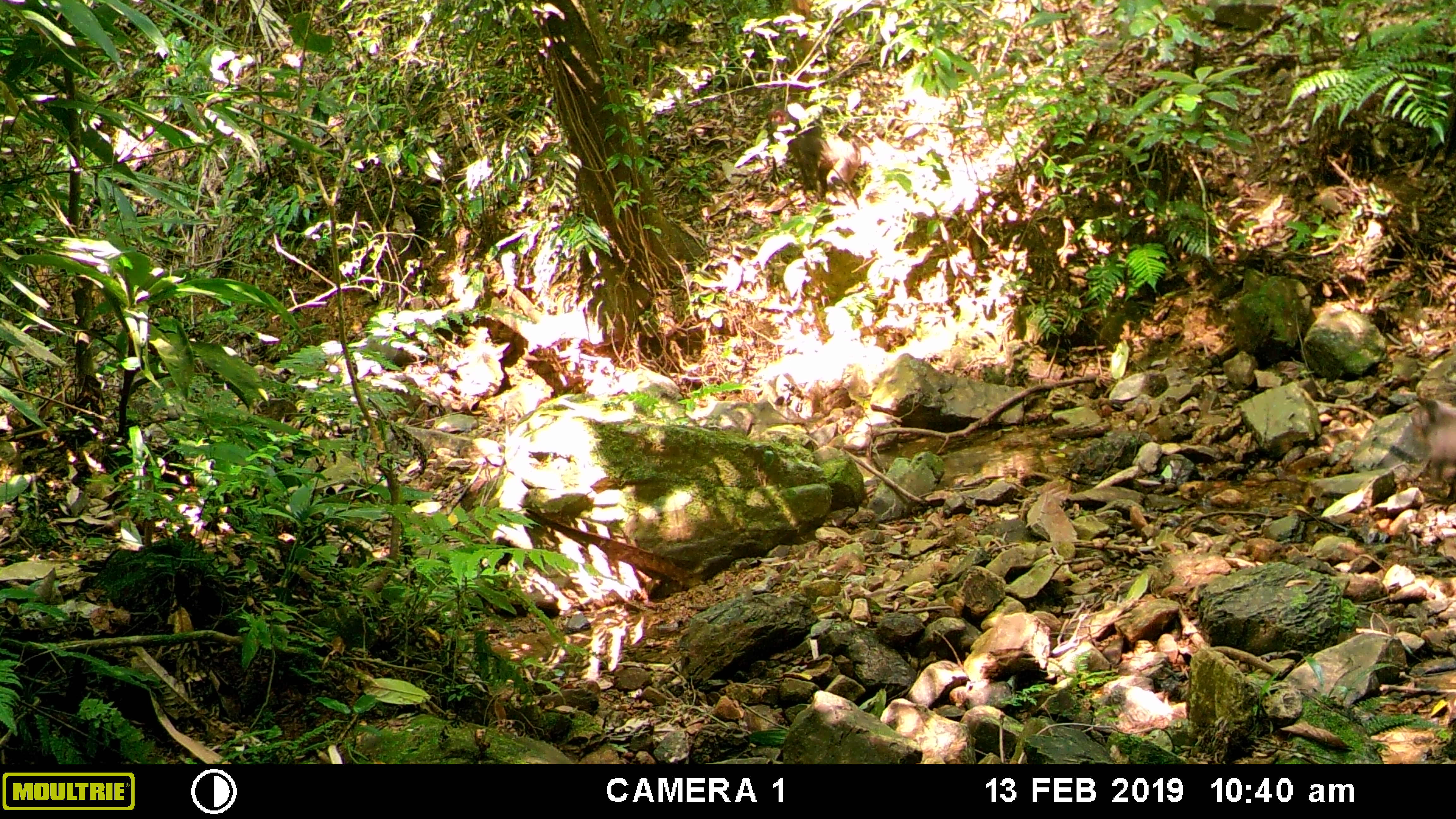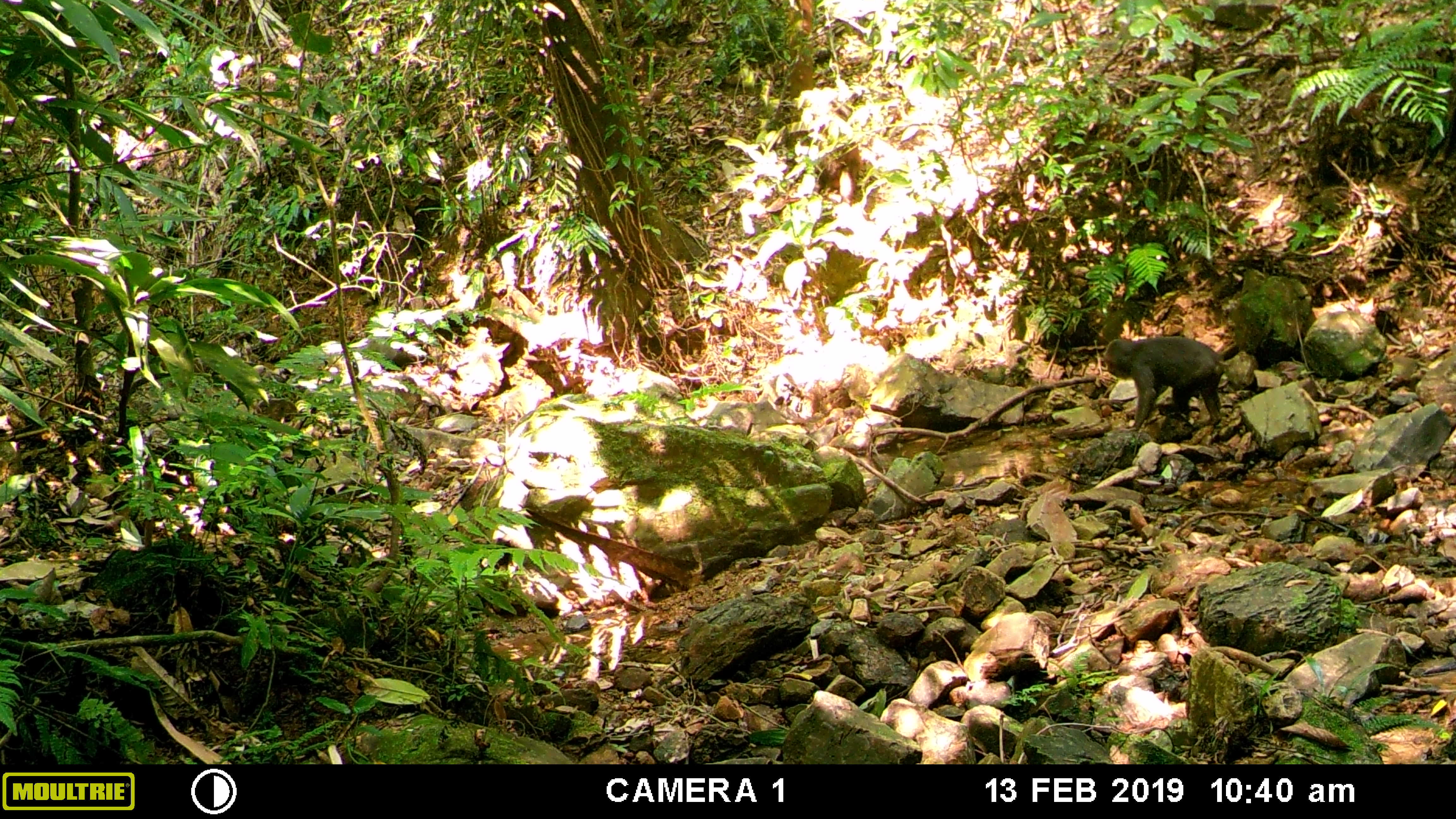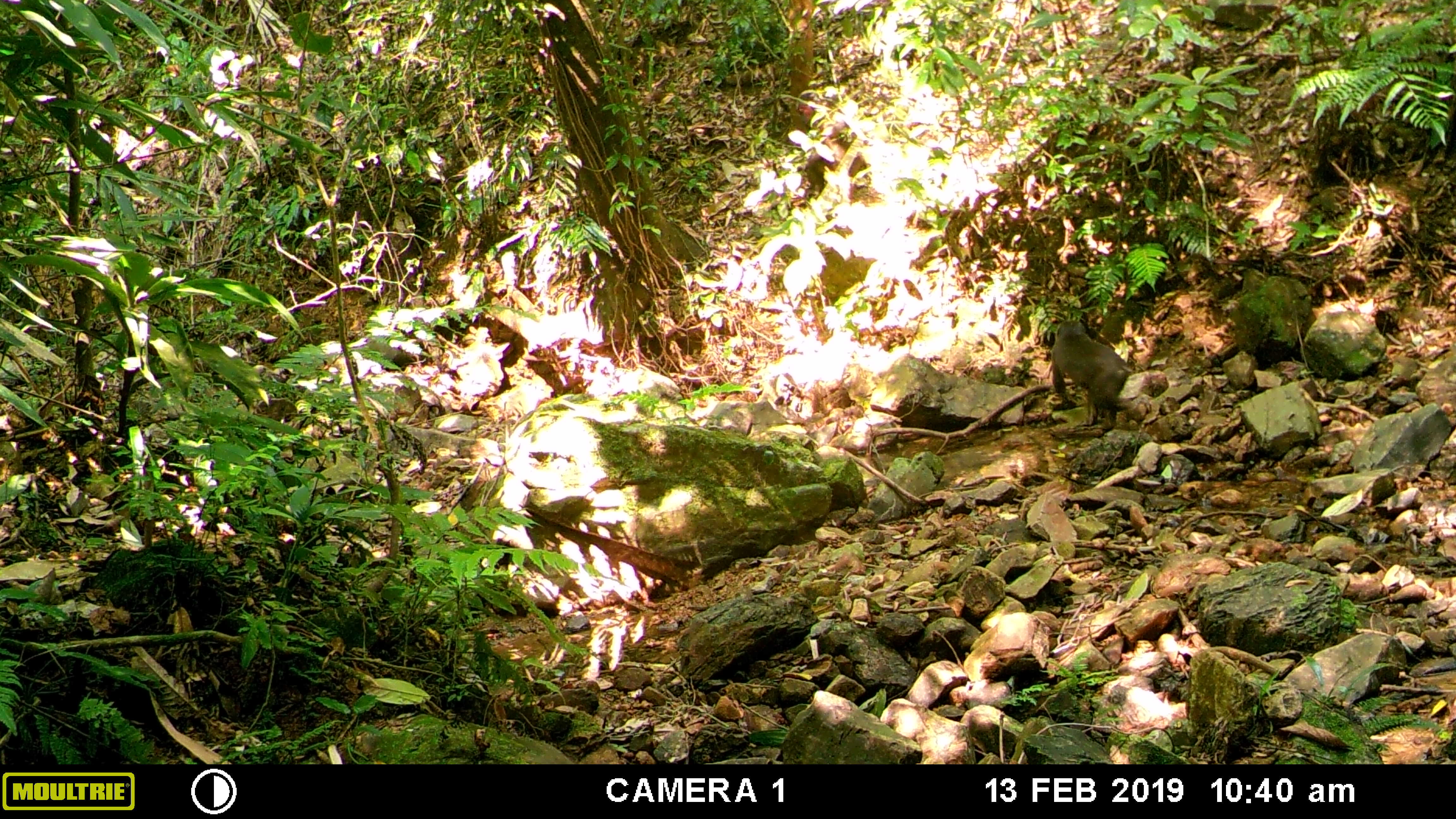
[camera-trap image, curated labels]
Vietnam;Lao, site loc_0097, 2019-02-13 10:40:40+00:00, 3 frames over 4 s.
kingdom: Animalia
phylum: Chordata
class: Mammalia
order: Primates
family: Cercopithecidae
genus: Macaca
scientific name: Macaca arctoides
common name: stump-tailed macaque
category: stump tailed macaque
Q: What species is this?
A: Stump tailed macaque (stump-tailed macaque) (Macaca arctoides).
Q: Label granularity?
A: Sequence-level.